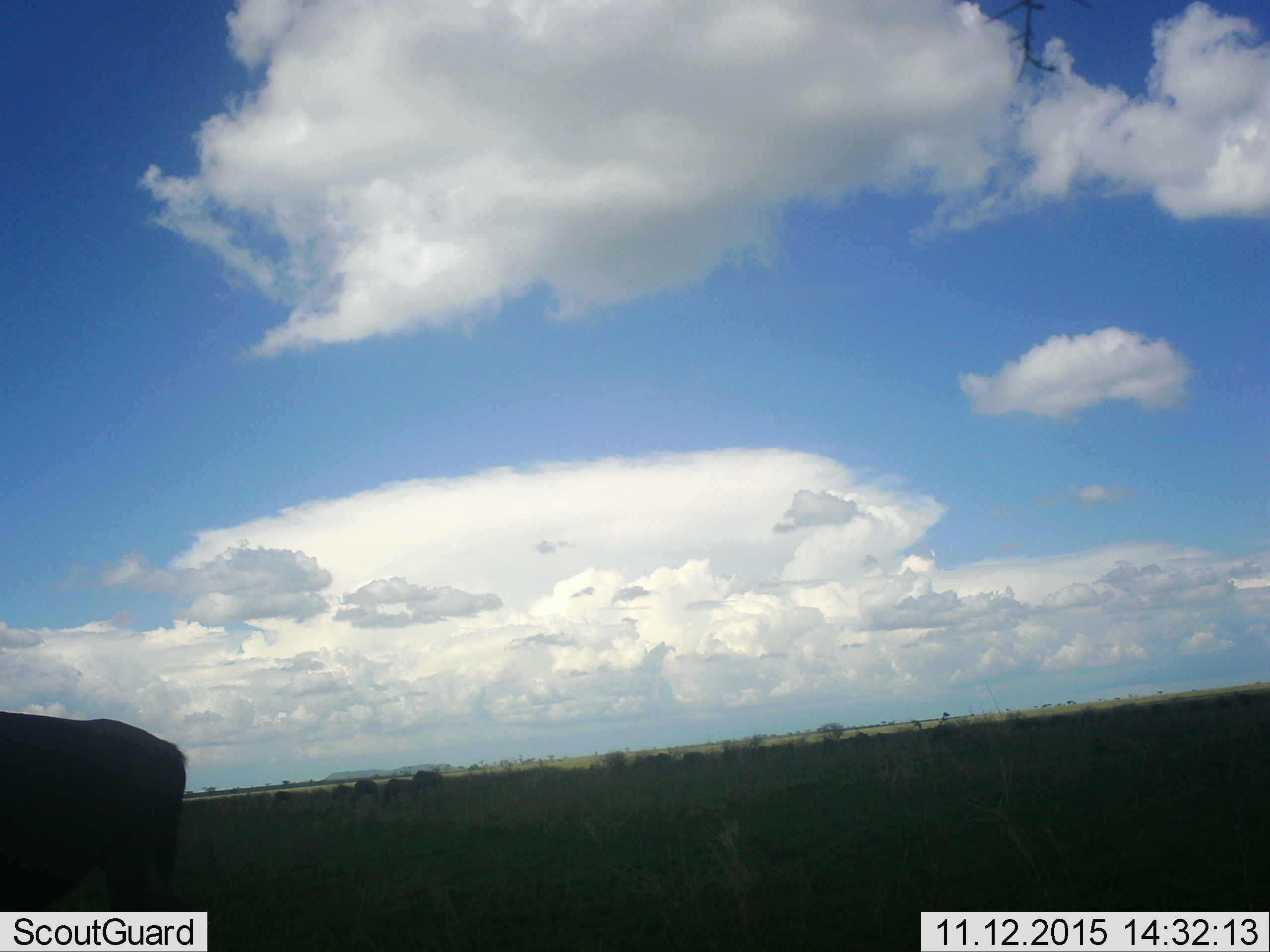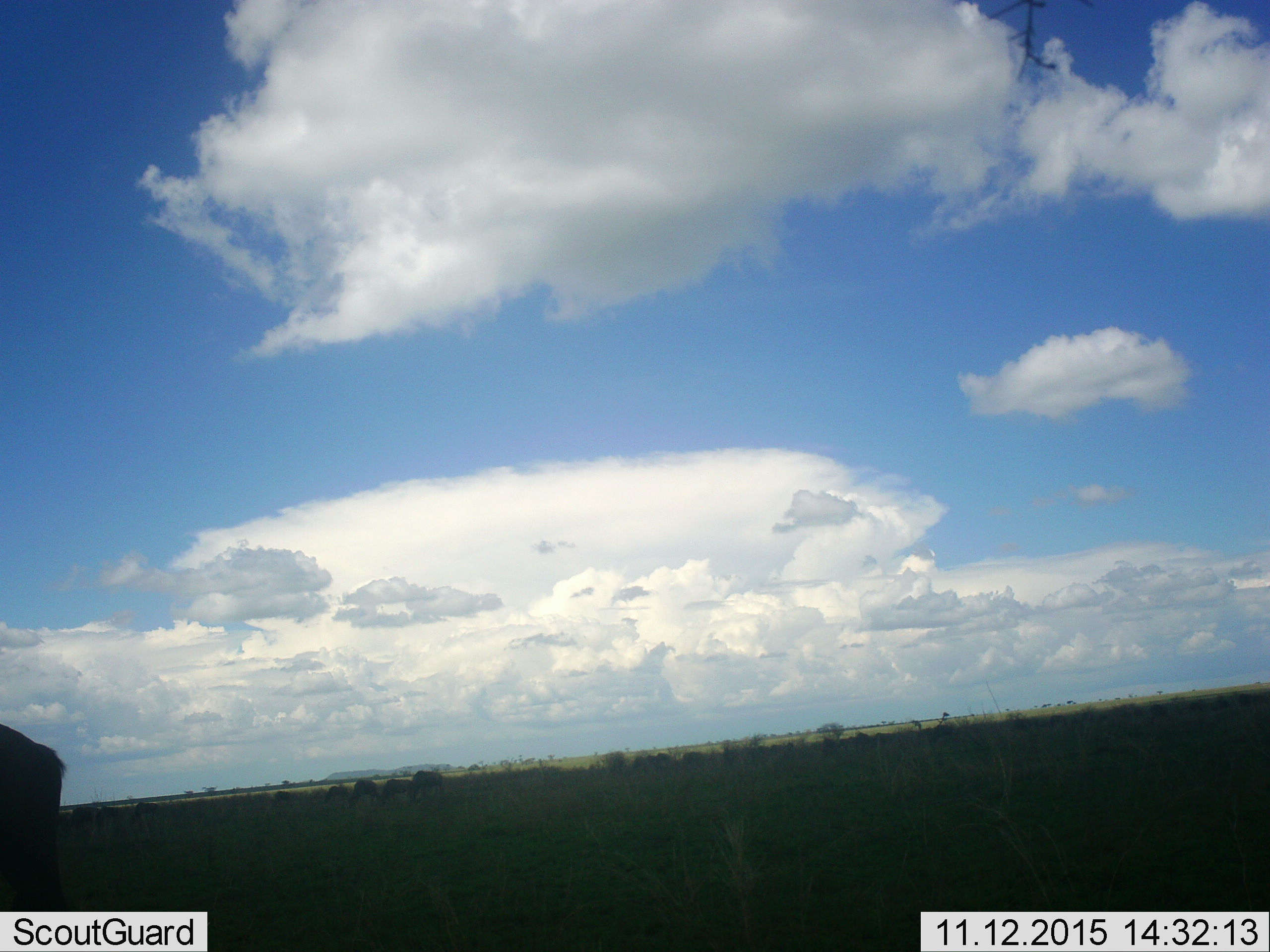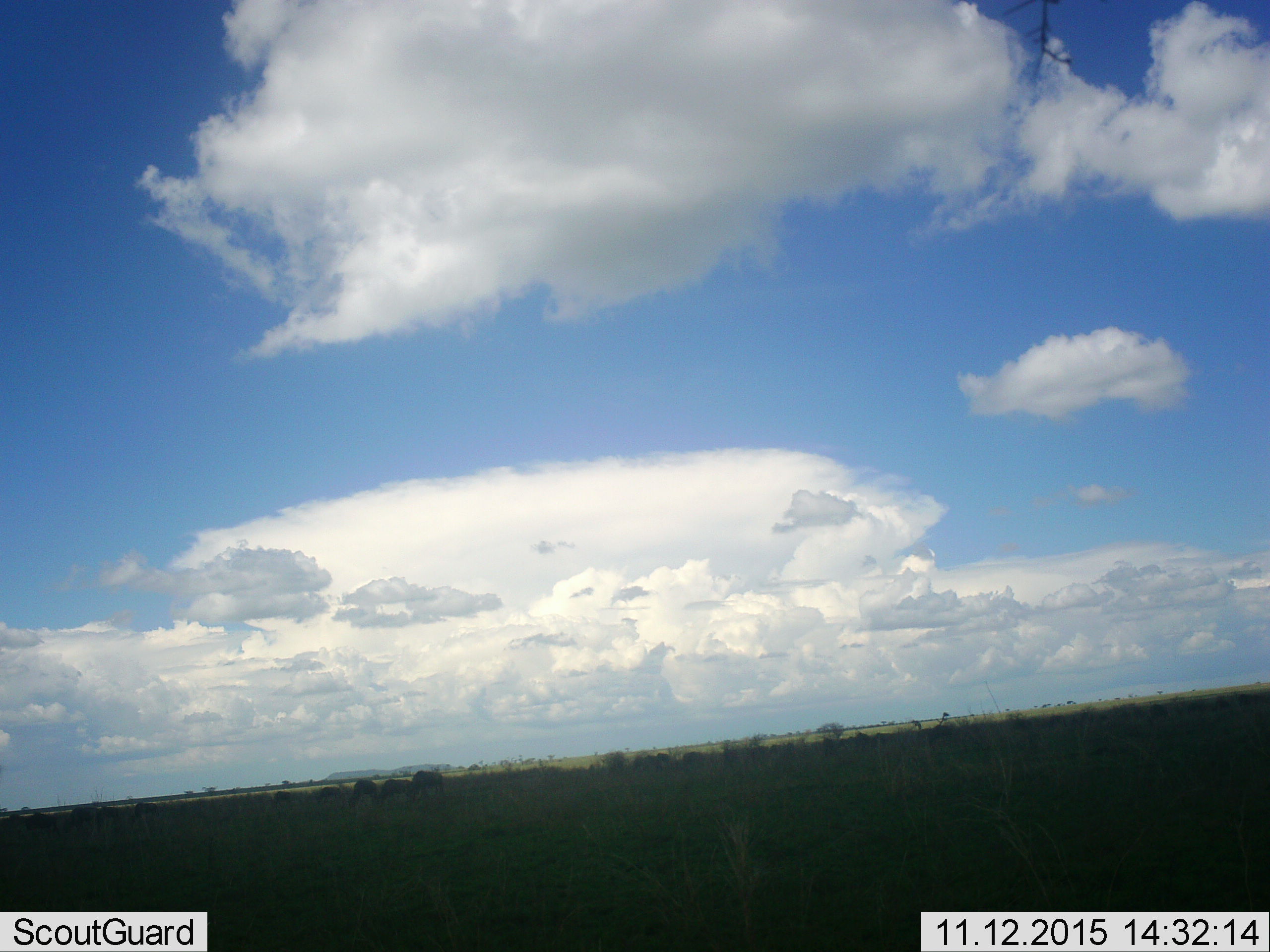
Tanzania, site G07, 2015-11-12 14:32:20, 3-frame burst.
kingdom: Animalia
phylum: Chordata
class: Mammalia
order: Artiodactyla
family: Bovidae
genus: Connochaetes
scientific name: Connochaetes taurinus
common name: blue wildebeest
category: wildebeest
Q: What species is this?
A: Wildebeest (blue wildebeest) (Connochaetes taurinus).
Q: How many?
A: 11-50.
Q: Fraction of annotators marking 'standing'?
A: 17%.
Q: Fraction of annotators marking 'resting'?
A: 0%.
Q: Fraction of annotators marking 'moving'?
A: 50%.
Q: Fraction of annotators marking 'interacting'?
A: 0%.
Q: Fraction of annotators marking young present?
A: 17%.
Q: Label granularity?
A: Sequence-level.